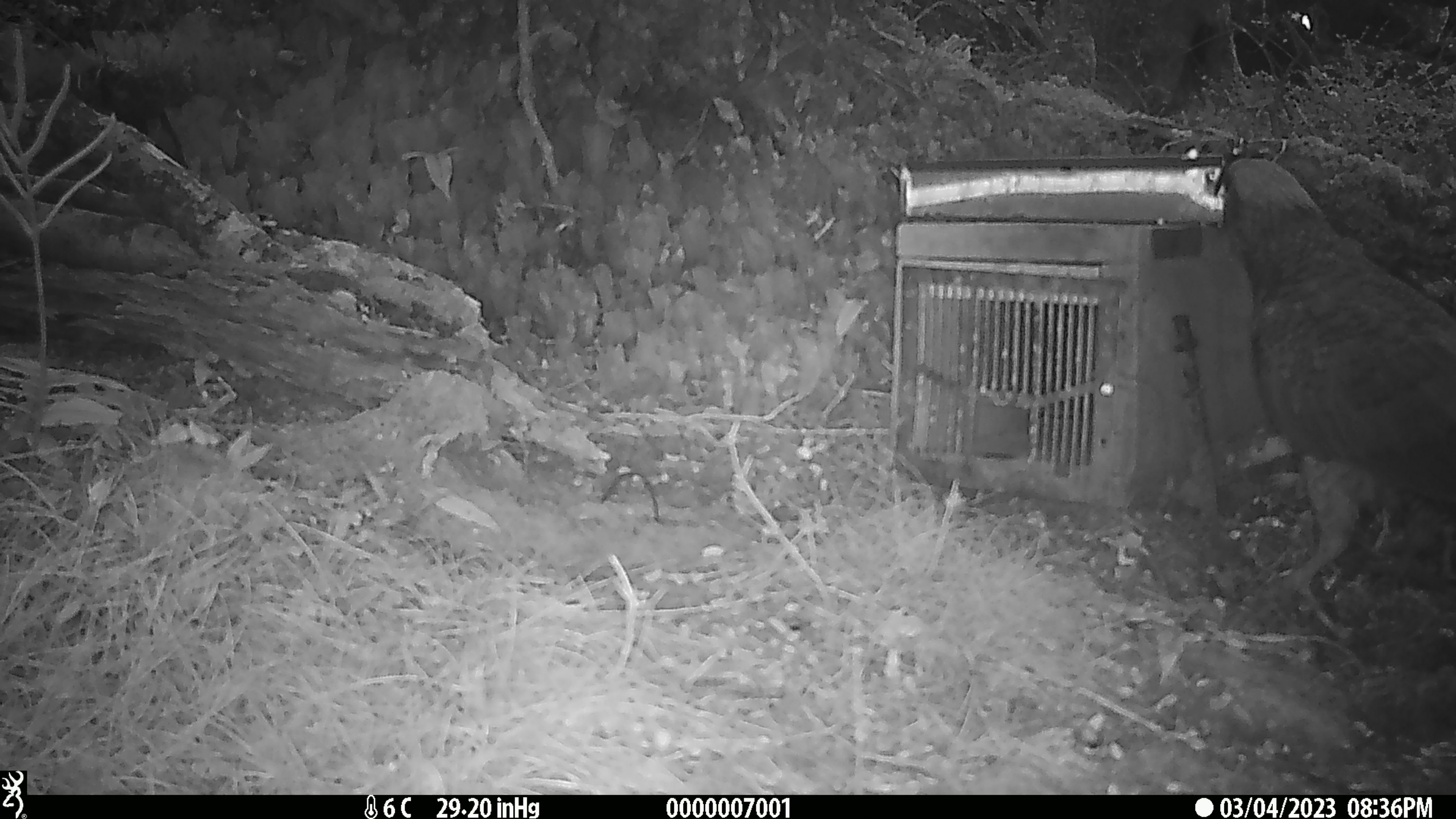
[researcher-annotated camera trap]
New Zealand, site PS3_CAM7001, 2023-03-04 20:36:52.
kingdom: Animalia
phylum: Chordata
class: Aves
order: Psittaciformes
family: Strigopidae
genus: Nestor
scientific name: Nestor notabilis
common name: kea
Kea (Nestor notabilis).